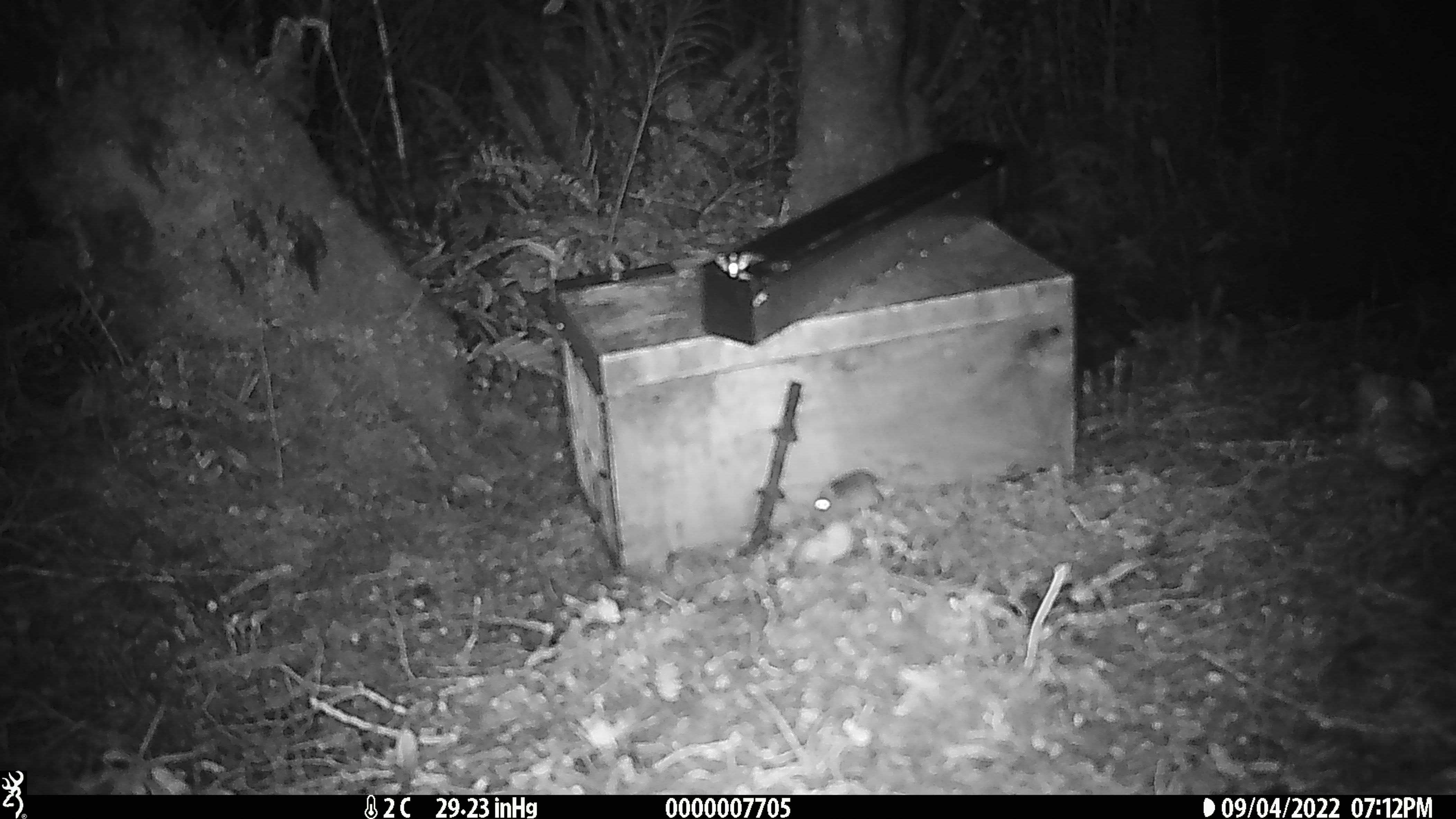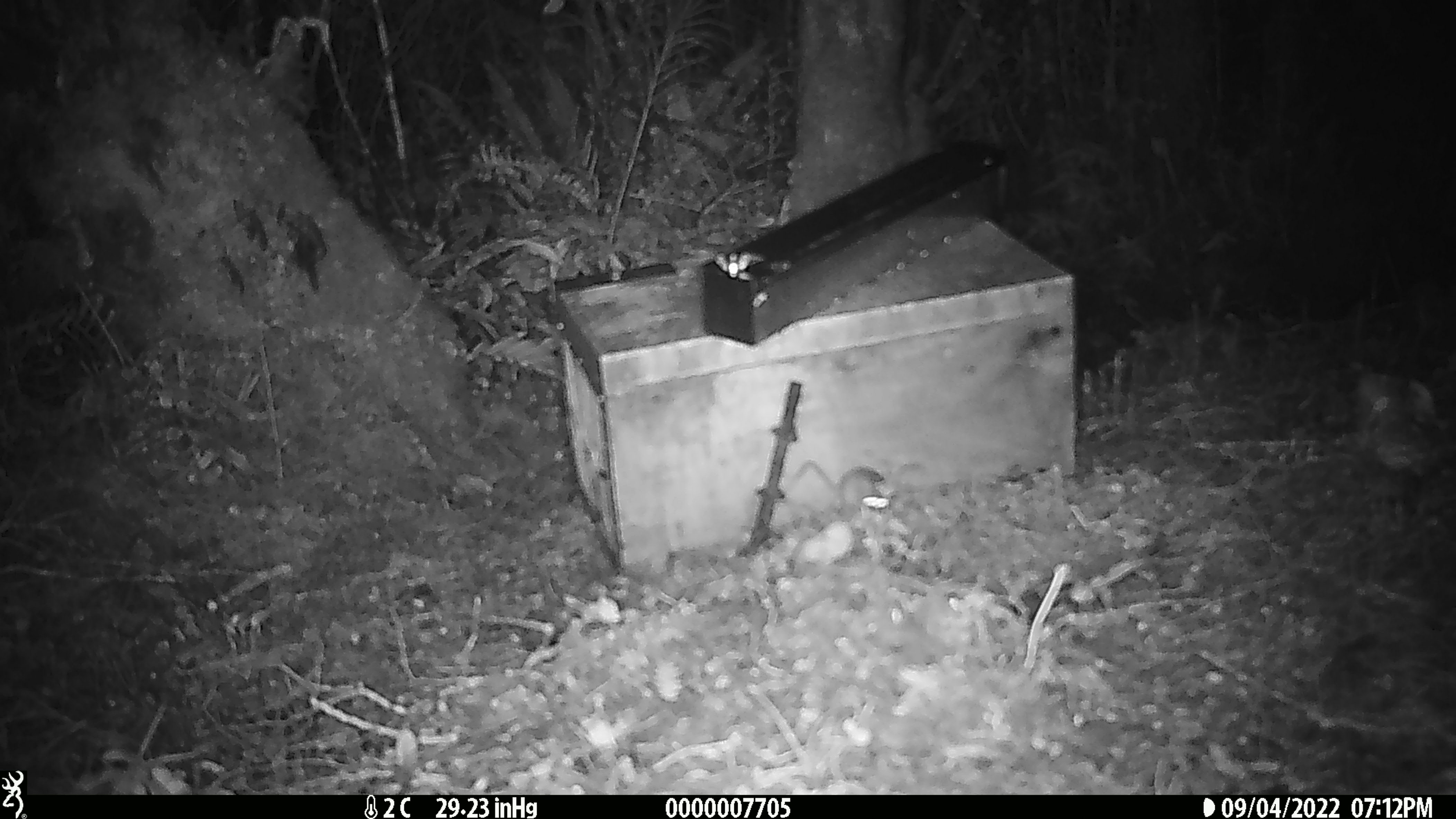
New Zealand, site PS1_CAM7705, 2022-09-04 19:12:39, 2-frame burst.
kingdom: Animalia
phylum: Chordata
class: Mammalia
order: Rodentia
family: Muridae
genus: Mus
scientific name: Mus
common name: mouse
Mouse (Mus).